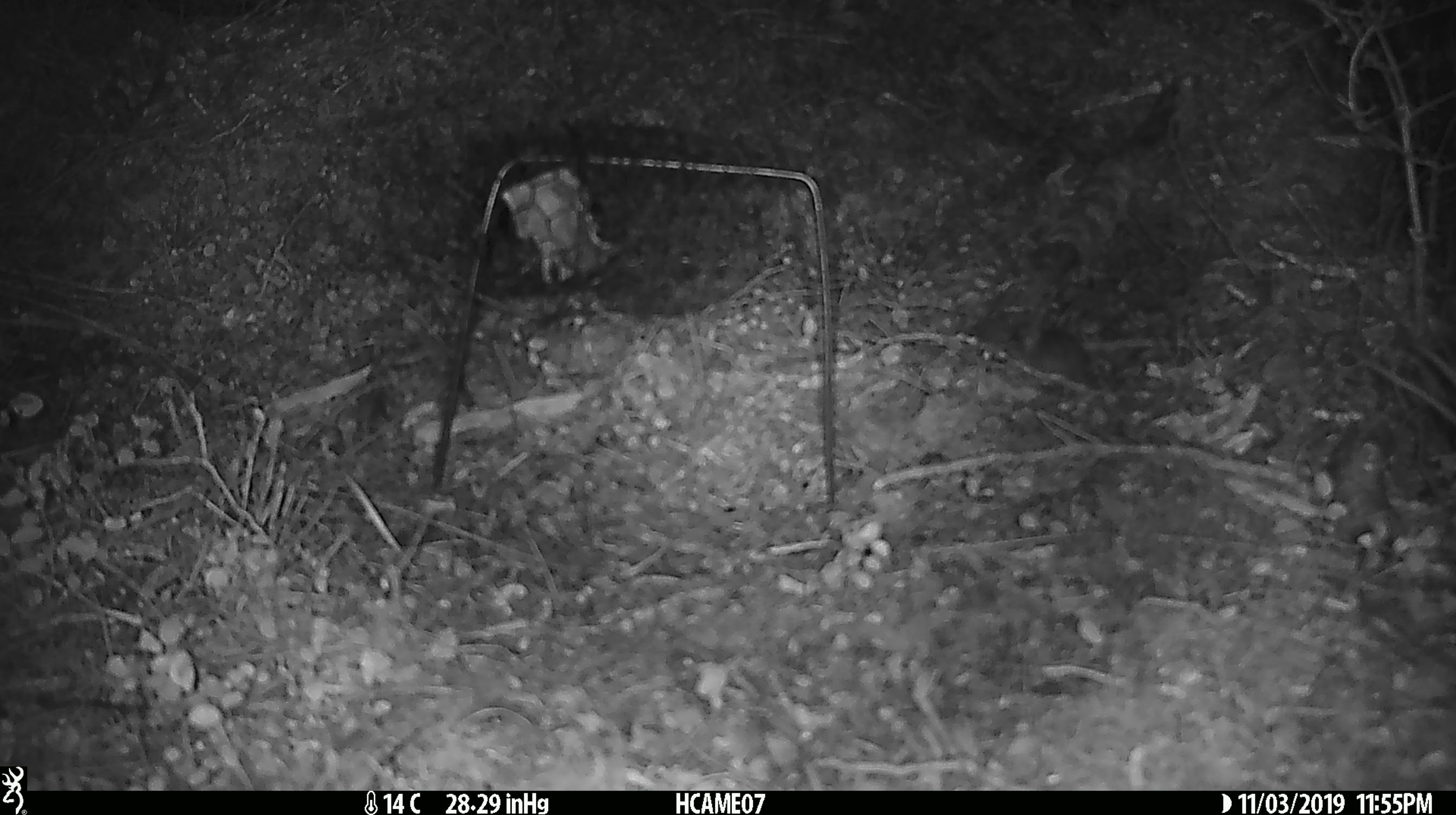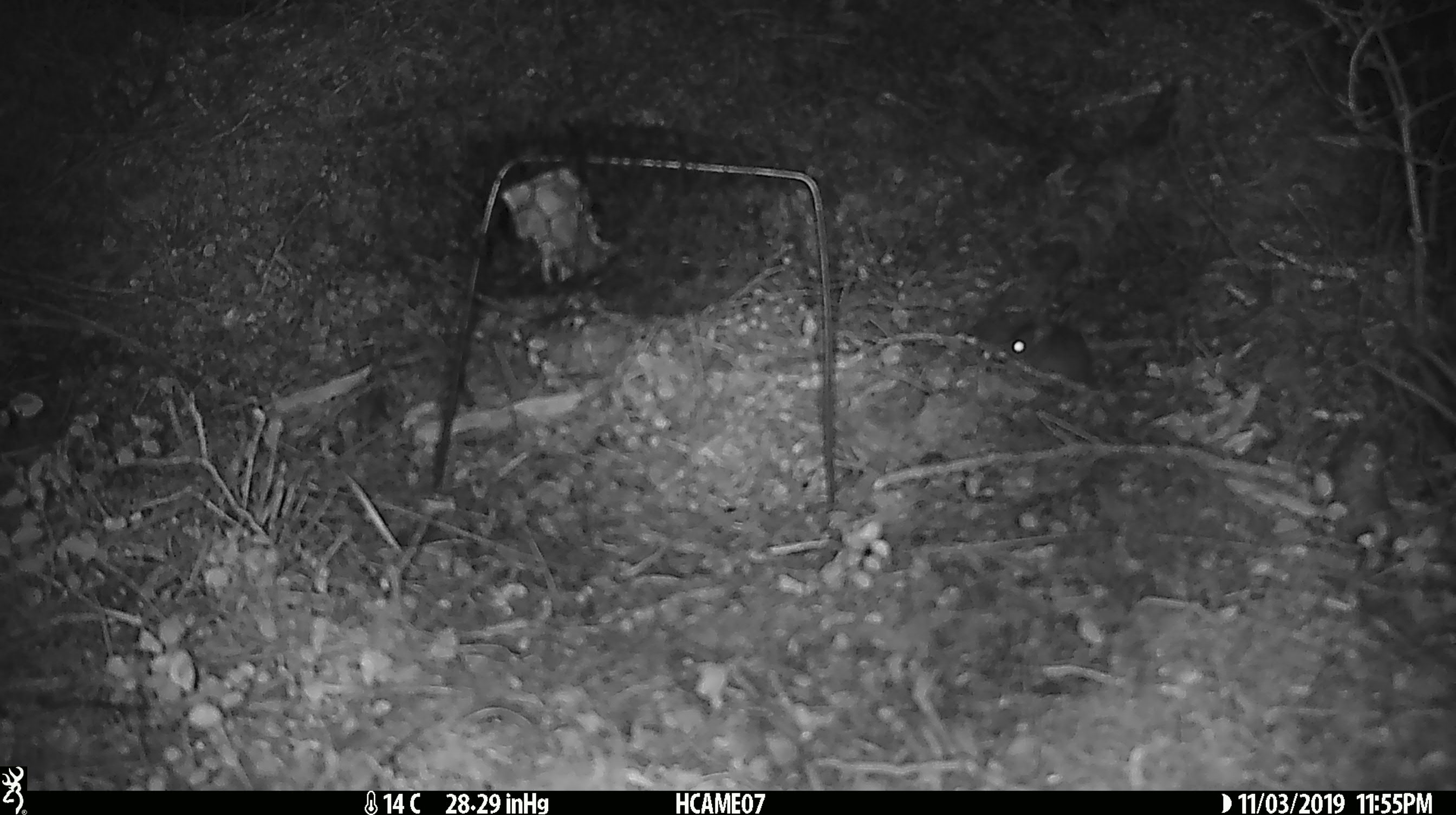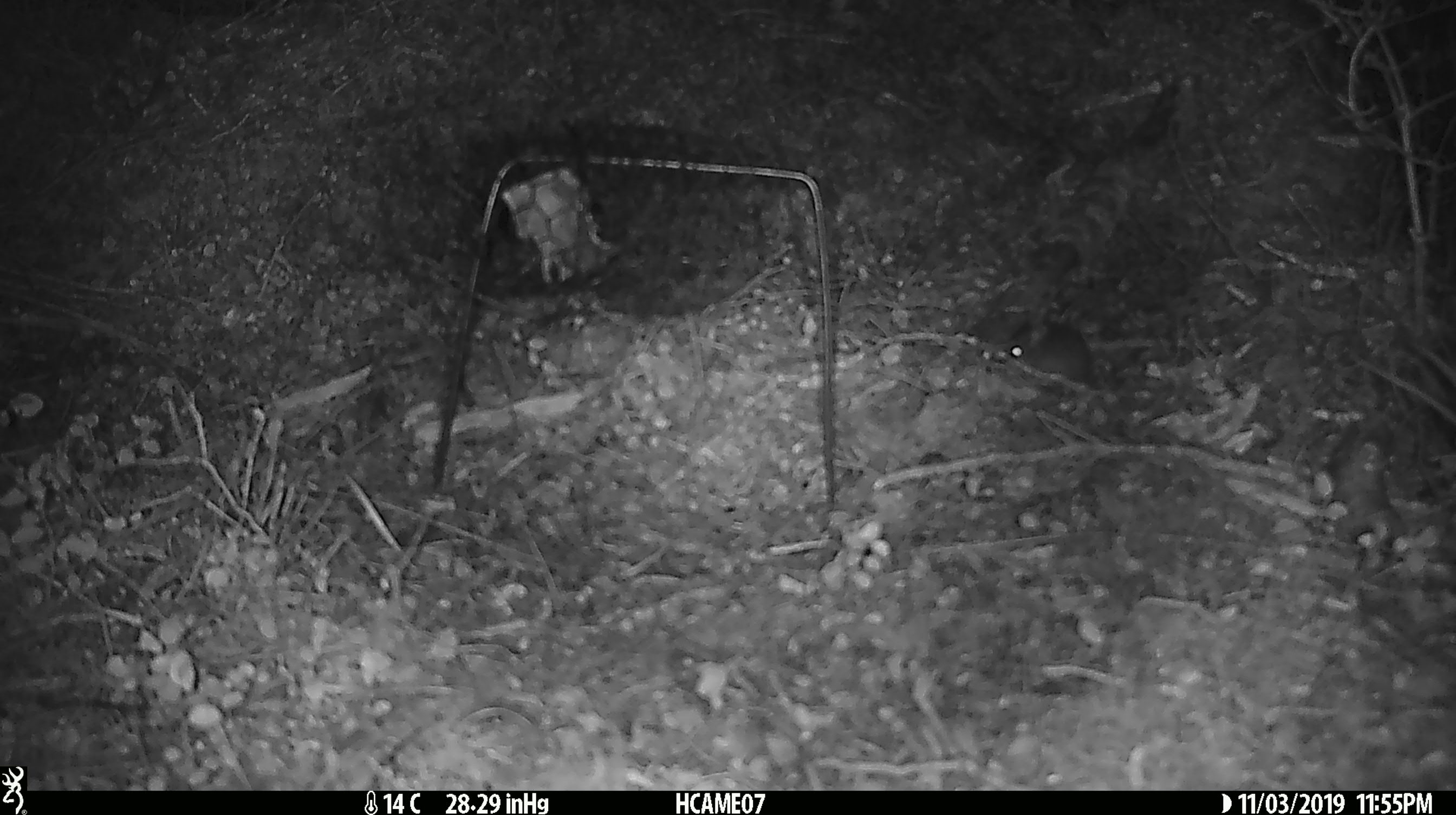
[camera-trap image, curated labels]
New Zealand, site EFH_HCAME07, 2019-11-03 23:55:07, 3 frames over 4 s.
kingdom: Animalia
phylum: Chordata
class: Mammalia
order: Rodentia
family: Muridae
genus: Mus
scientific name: Mus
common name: mouse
Mouse (Mus).